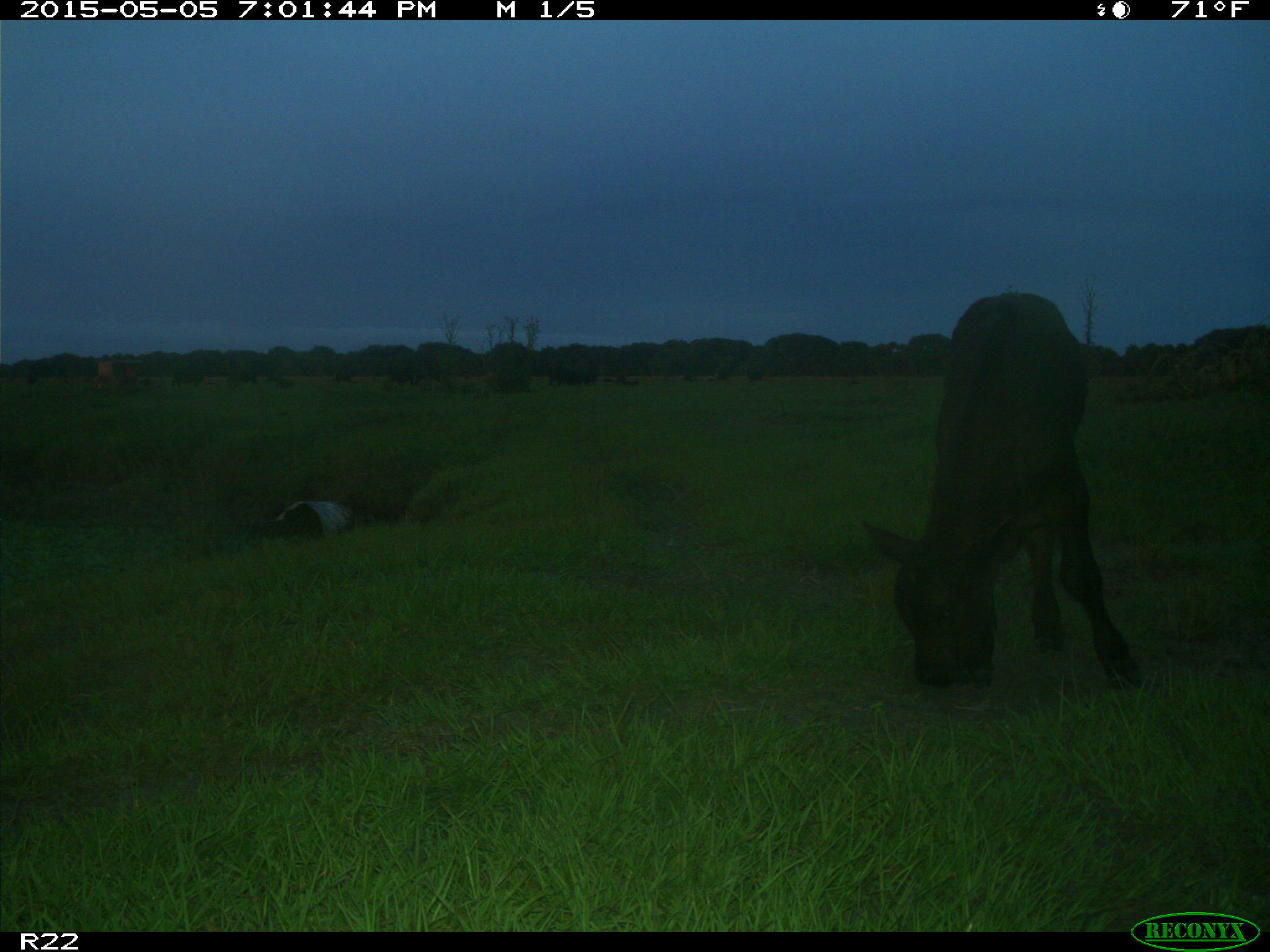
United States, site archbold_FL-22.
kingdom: Animalia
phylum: Chordata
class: Mammalia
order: Artiodactyla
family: Bovidae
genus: Bos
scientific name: Bos taurus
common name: domestic cow